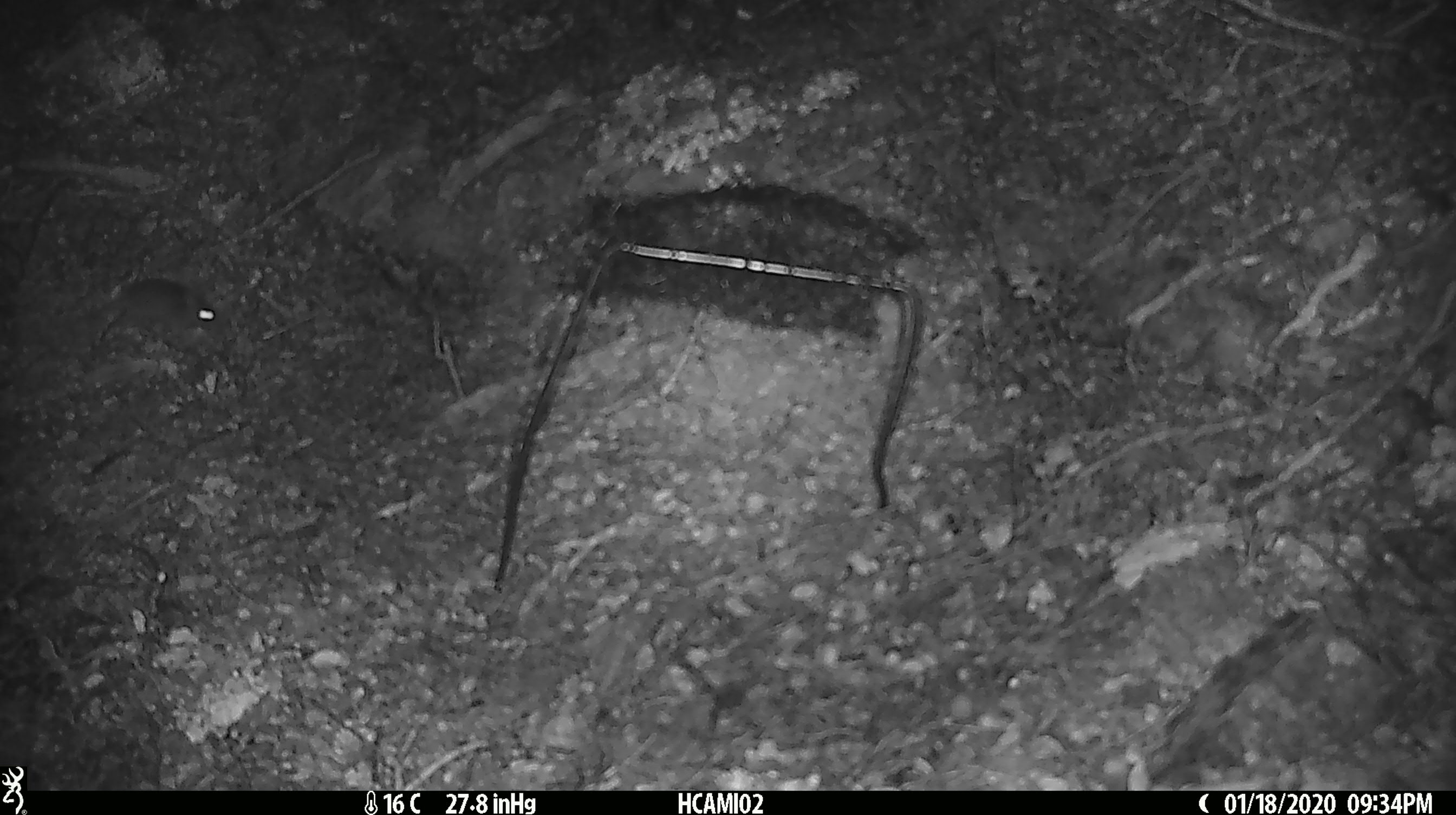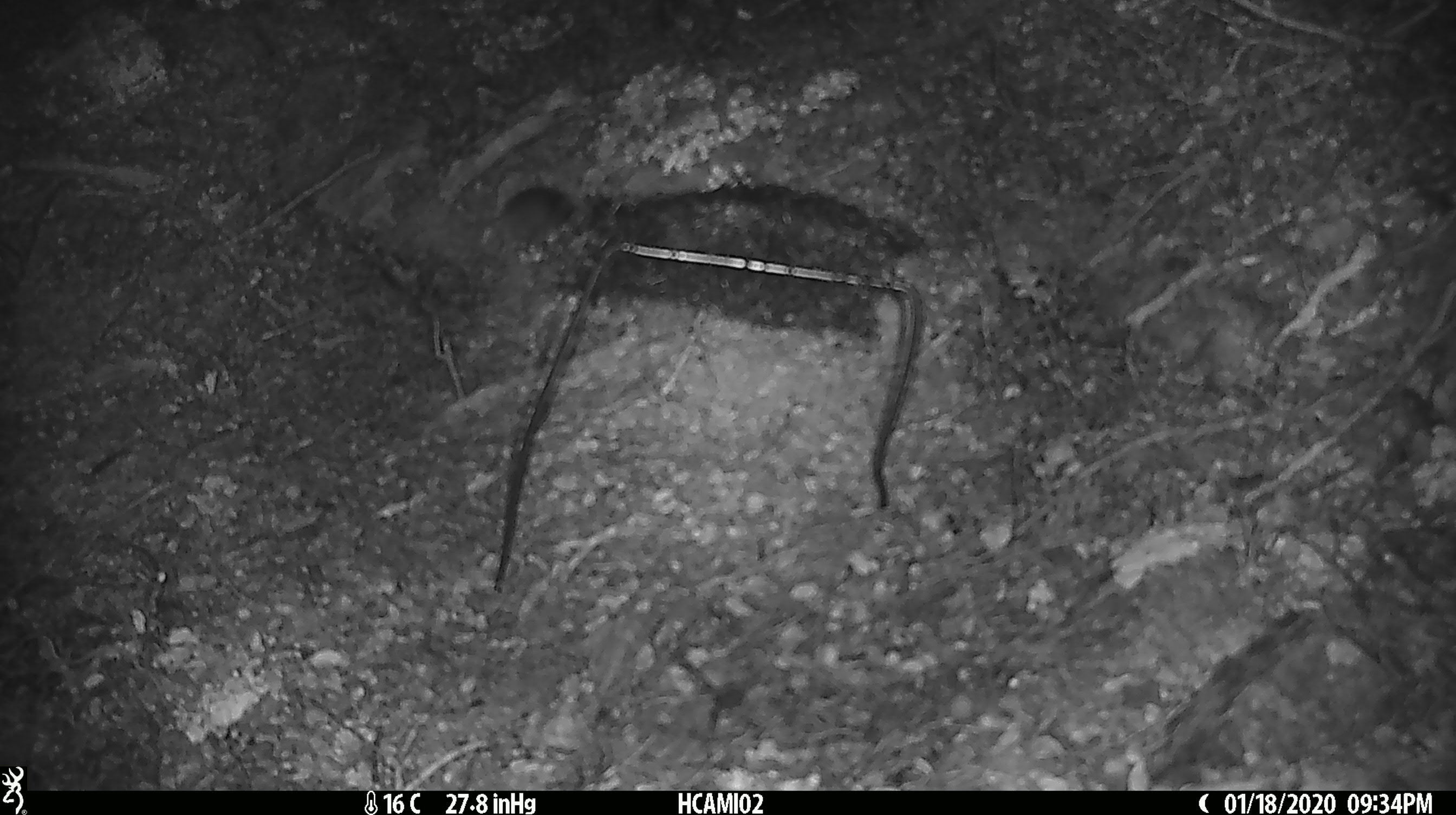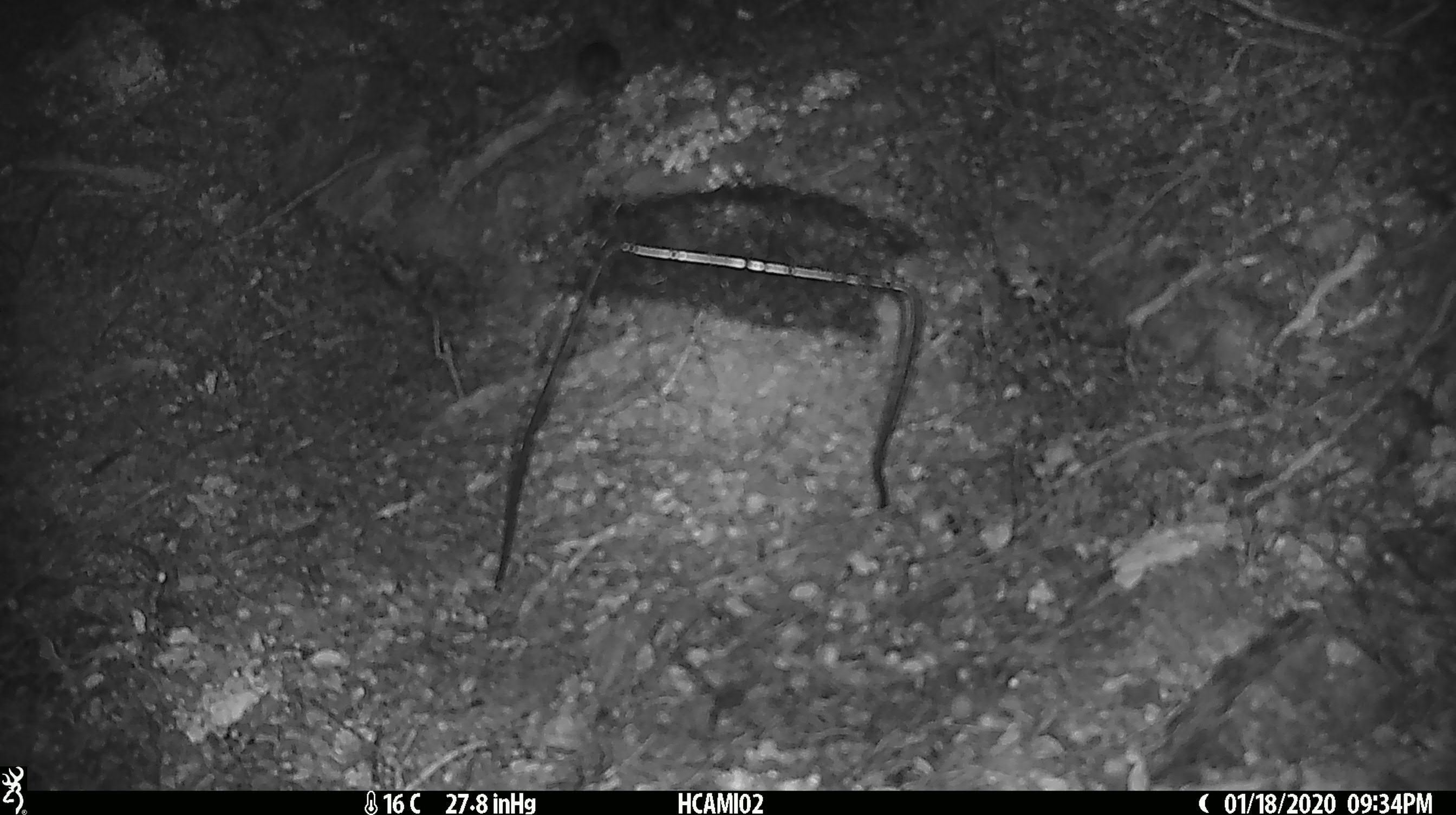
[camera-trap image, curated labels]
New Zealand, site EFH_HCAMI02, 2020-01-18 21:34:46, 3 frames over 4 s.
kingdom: Animalia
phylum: Chordata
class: Mammalia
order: Rodentia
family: Muridae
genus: Mus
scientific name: Mus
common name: mouse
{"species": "mouse (Mus)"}